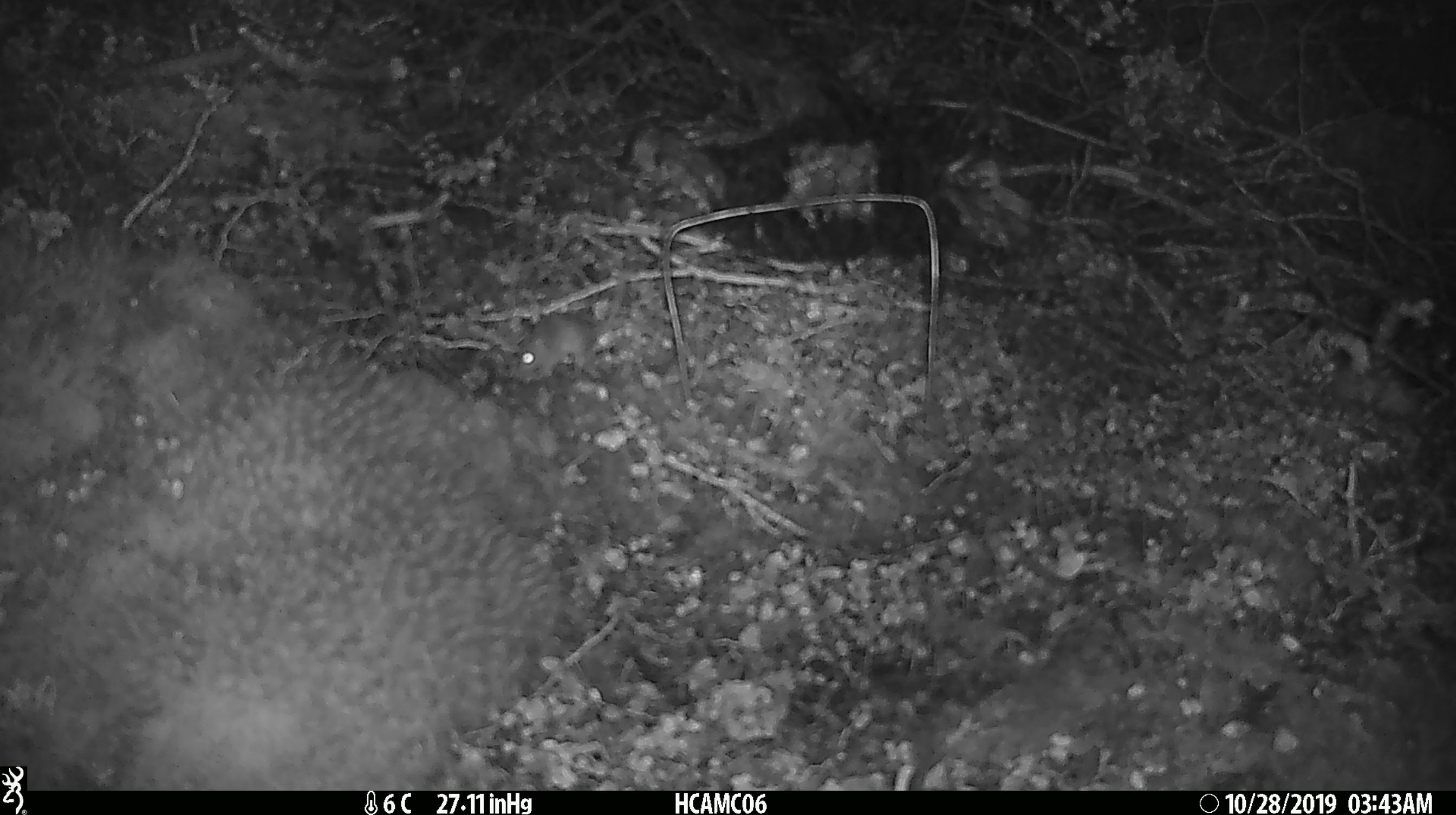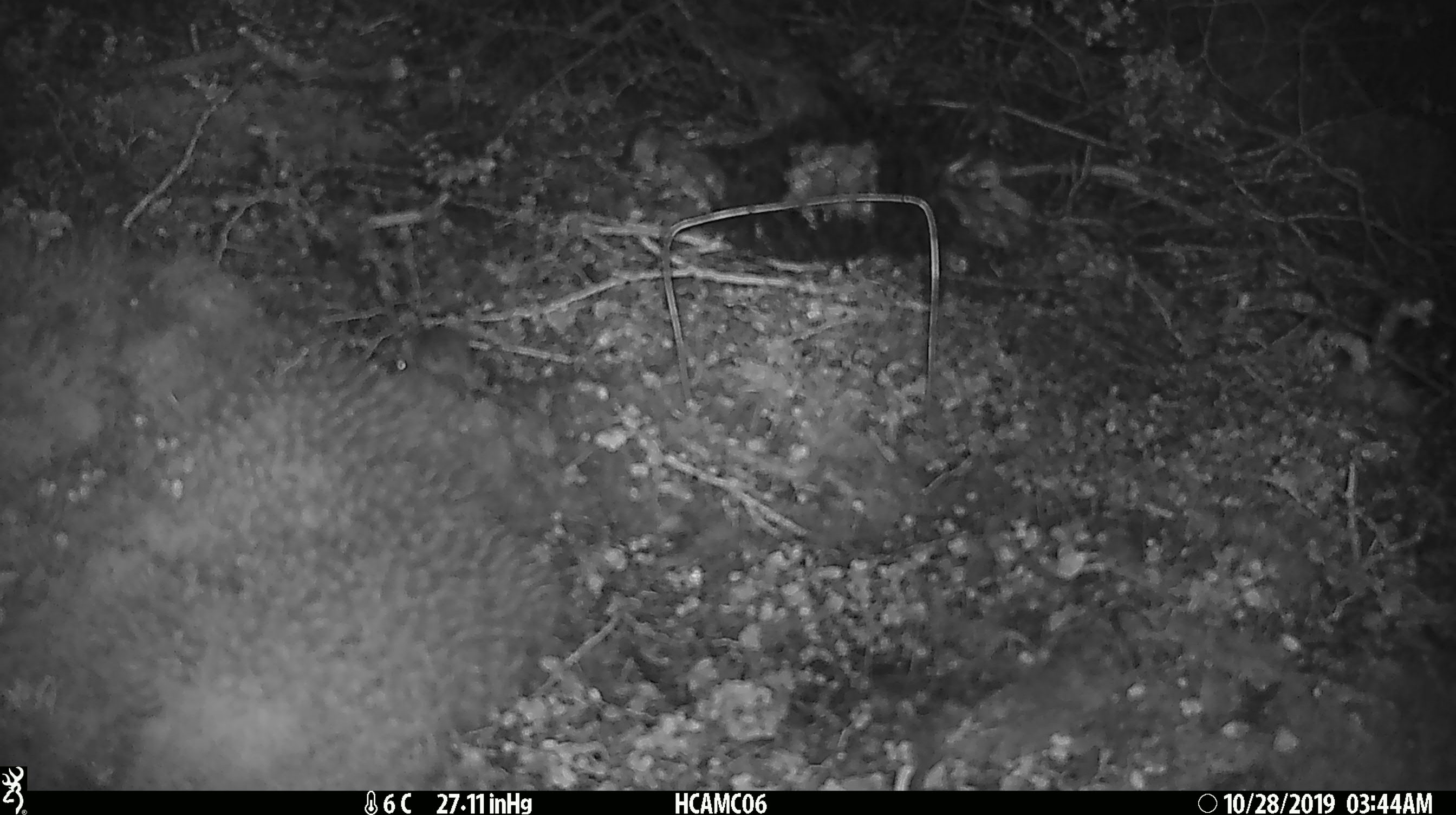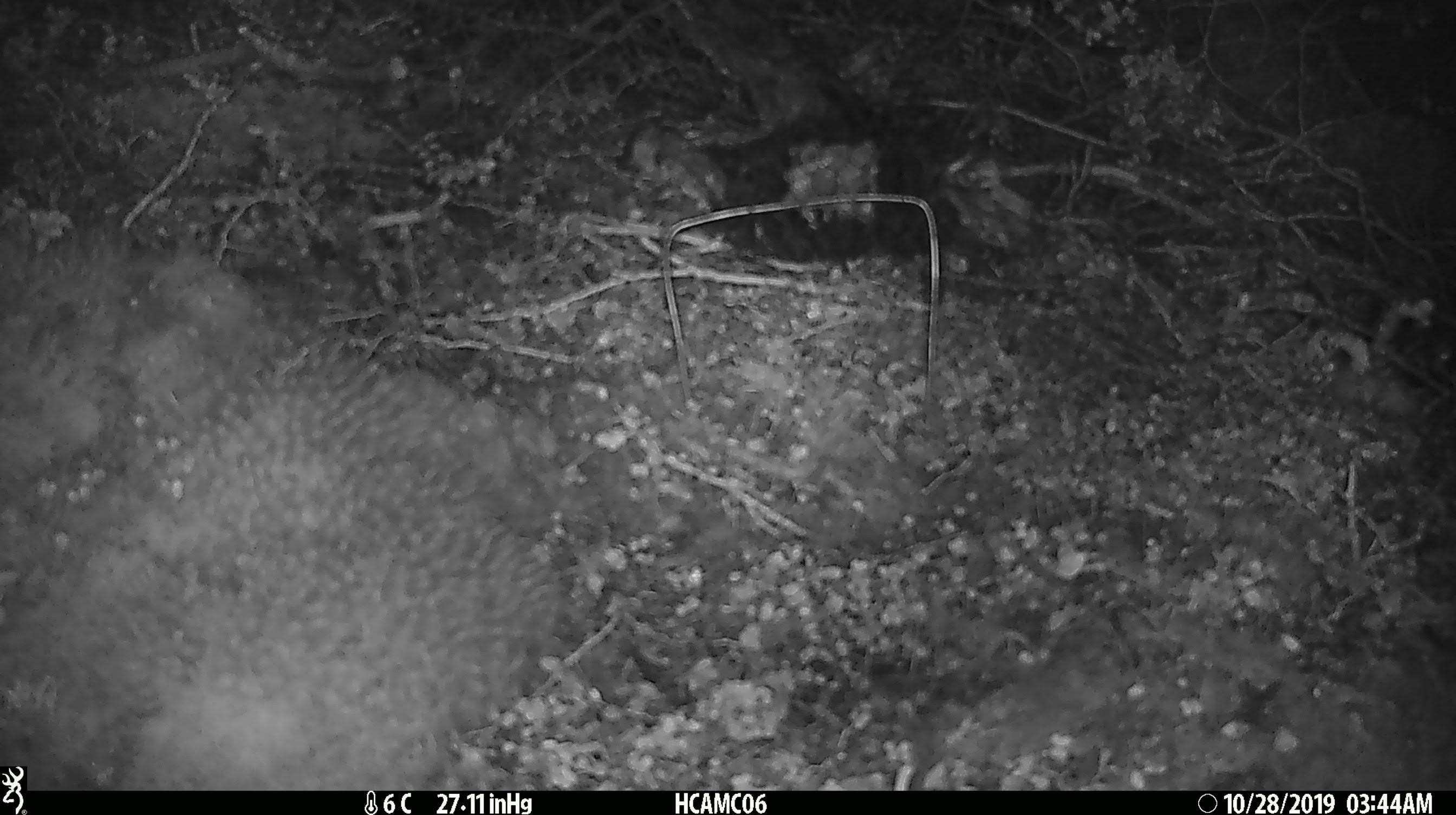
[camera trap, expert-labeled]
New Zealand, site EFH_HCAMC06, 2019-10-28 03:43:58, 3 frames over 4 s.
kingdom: Animalia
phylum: Chordata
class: Mammalia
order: Rodentia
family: Muridae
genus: Mus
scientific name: Mus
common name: mouse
Mouse (Mus).